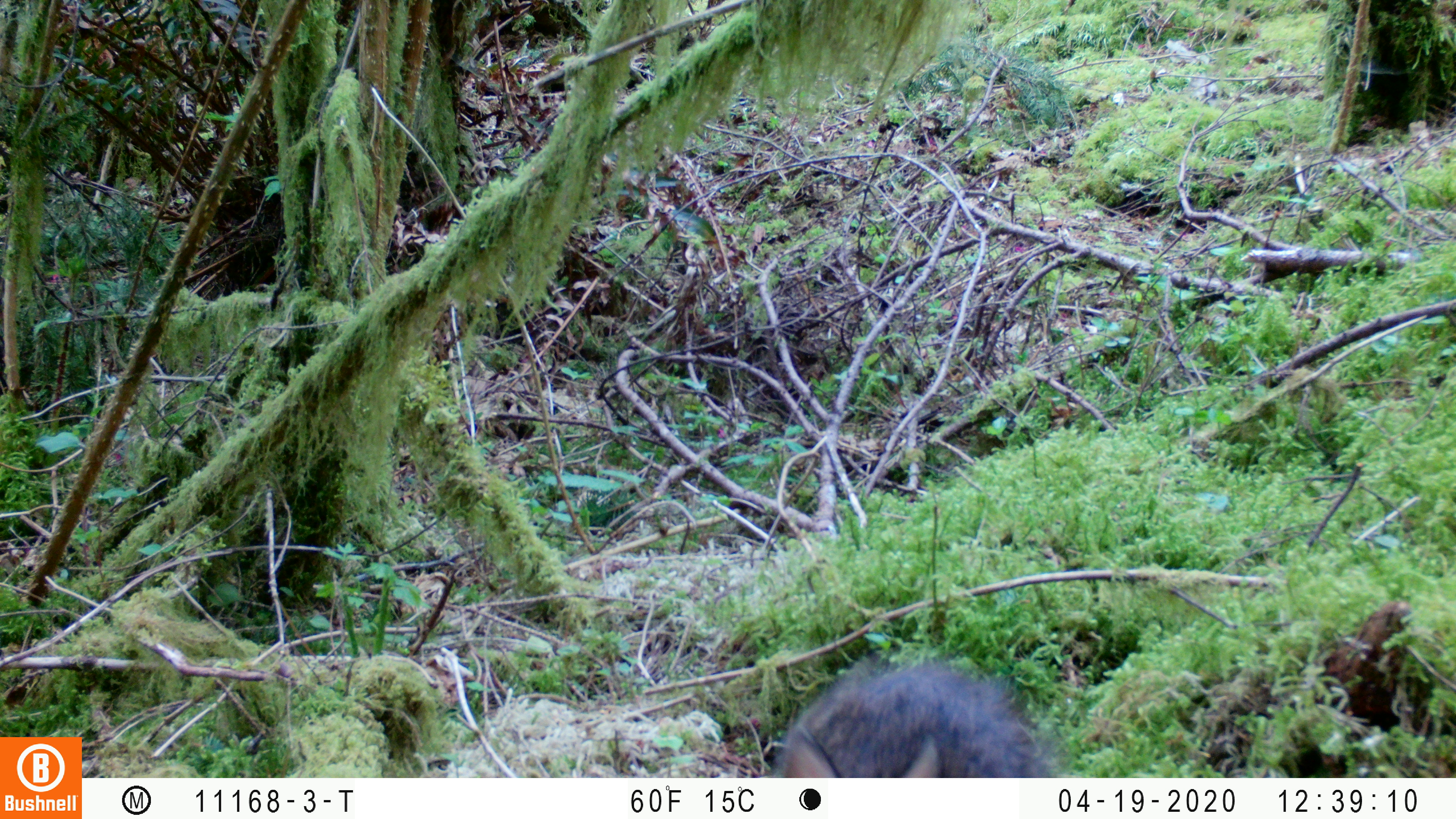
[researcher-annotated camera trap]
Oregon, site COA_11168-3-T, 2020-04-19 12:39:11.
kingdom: Animalia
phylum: Chordata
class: Mammalia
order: Lagomorpha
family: Leporidae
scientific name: Leporidae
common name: hares and rabbits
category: leporidae family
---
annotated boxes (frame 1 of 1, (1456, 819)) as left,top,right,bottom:
leporidae family: 768,653,1062,773